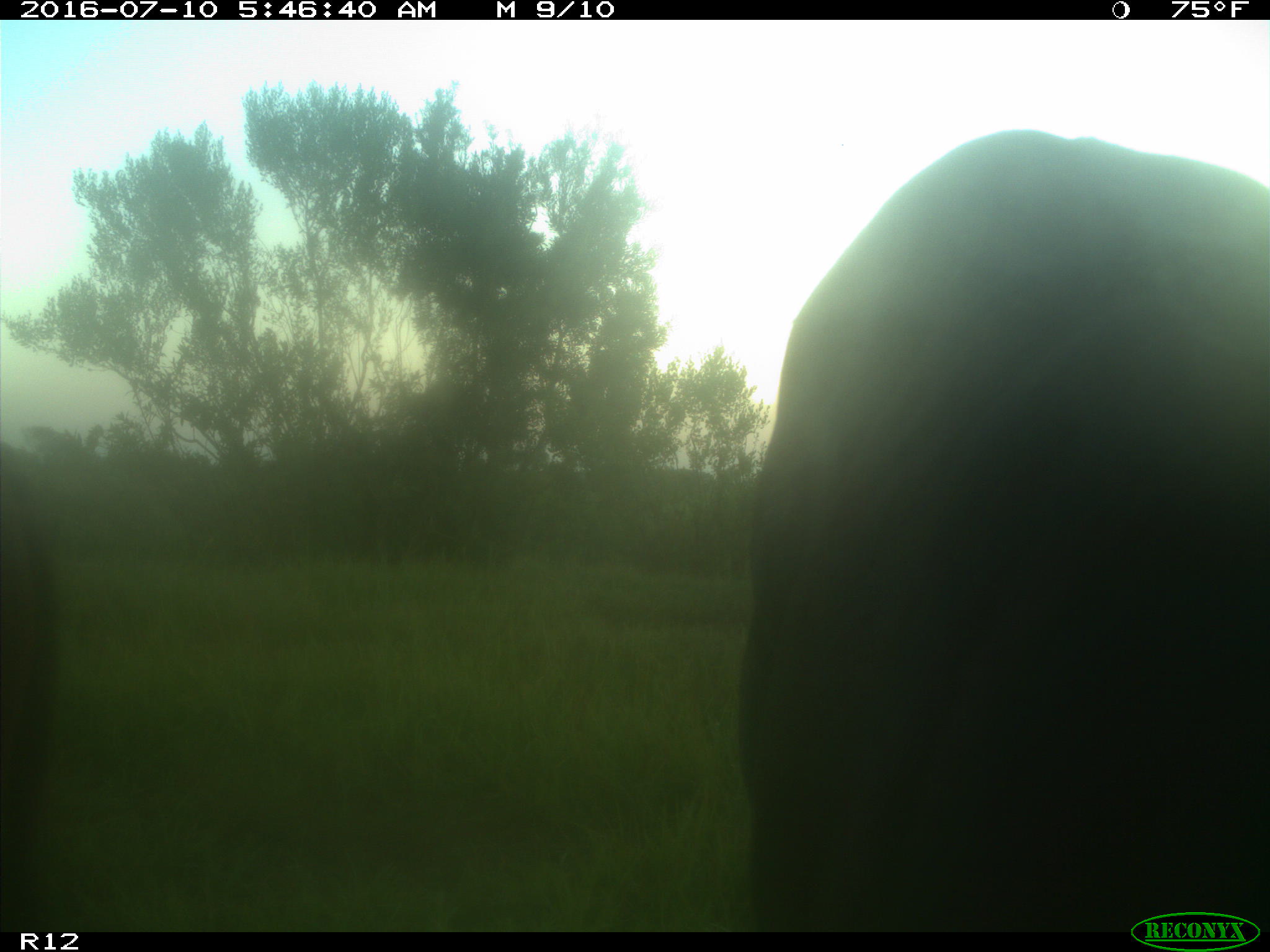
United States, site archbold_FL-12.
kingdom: Animalia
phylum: Chordata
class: Mammalia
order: Artiodactyla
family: Bovidae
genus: Bos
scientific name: Bos taurus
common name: domestic cow